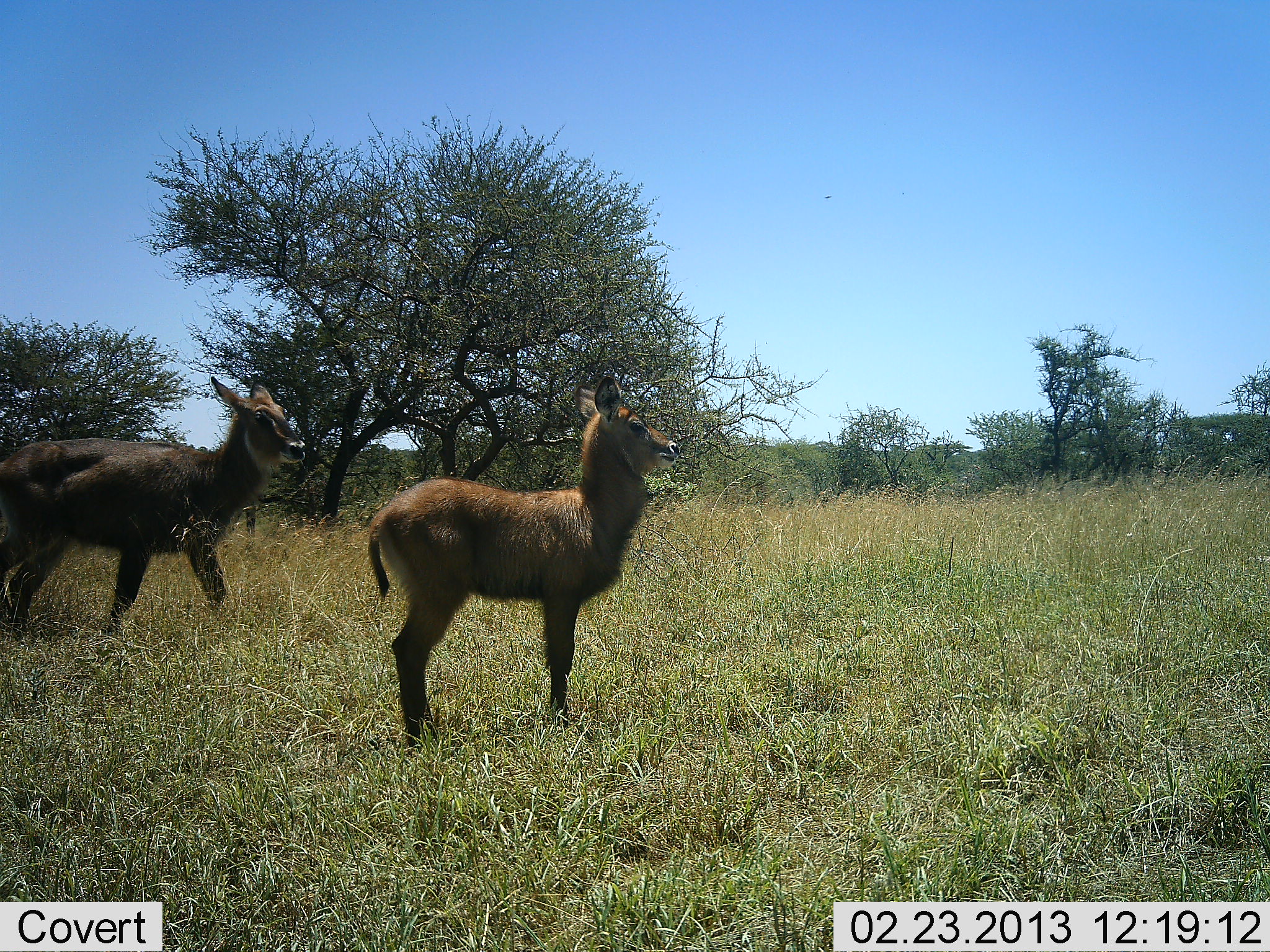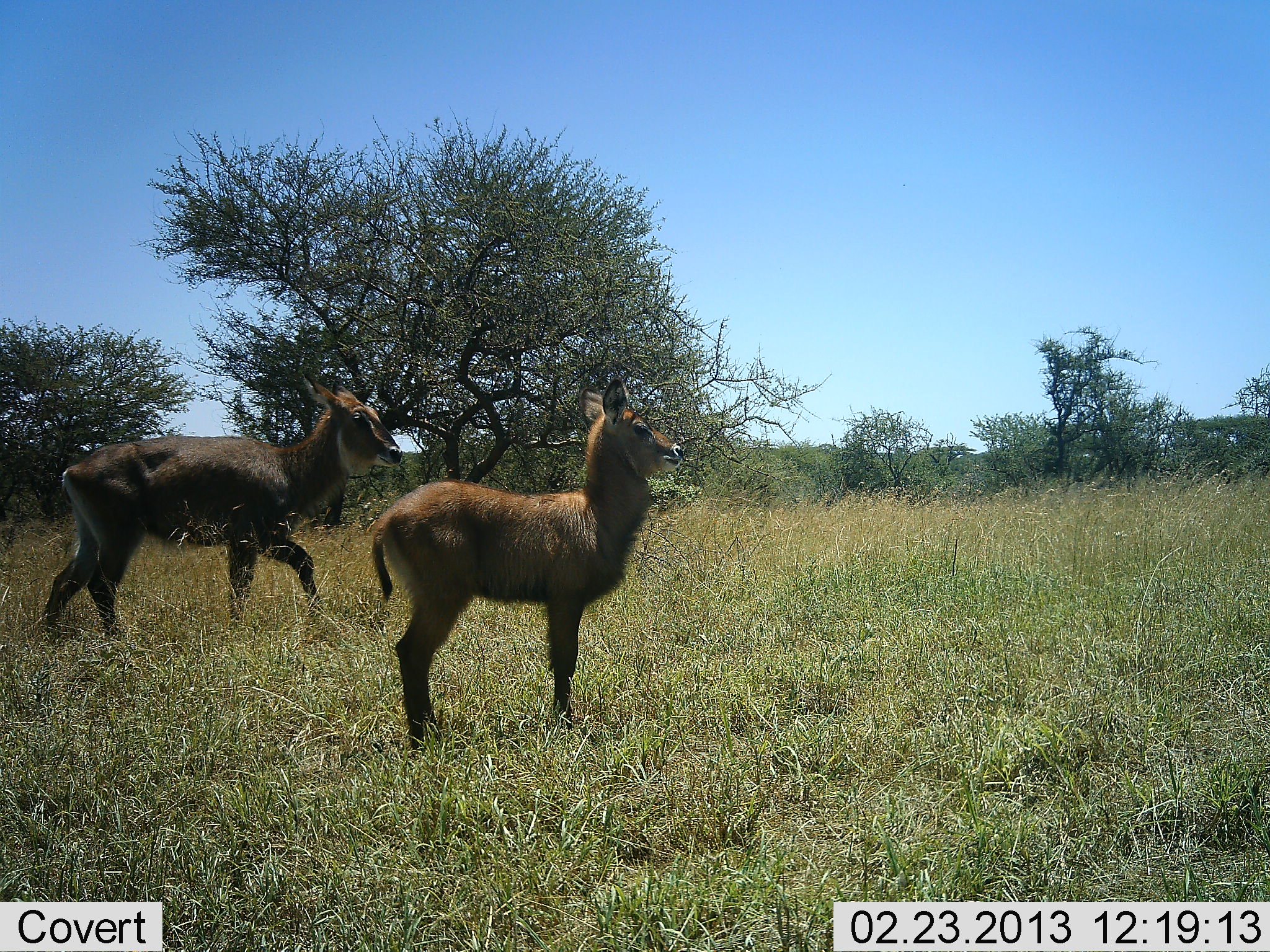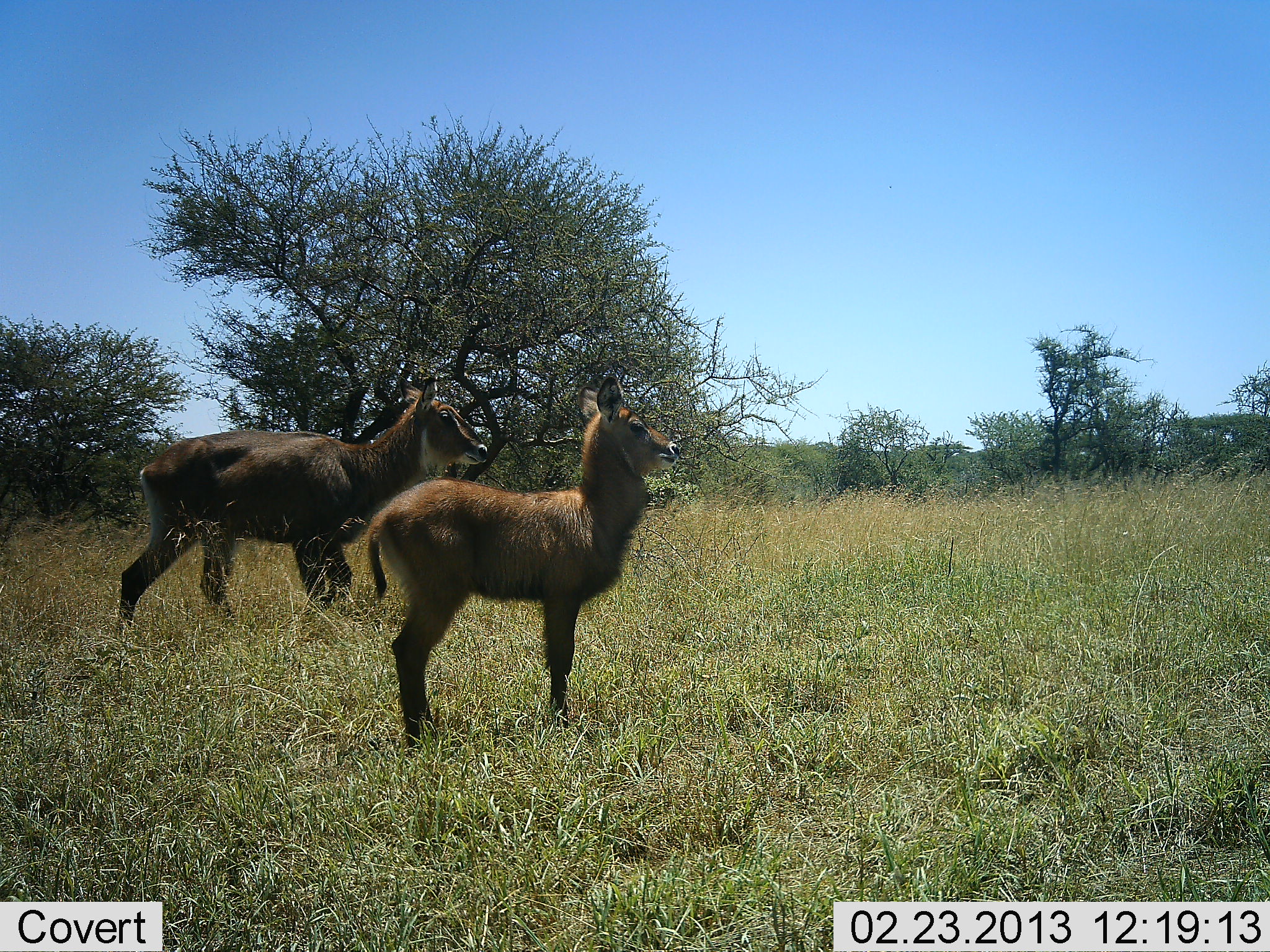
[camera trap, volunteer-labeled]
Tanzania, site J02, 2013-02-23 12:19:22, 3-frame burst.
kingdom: Animalia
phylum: Chordata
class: Mammalia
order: Artiodactyla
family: Bovidae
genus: Kobus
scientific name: Kobus ellipsiprymnus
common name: waterbuck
Waterbuck (Kobus ellipsiprymnus), count 2. Behavior (volunteer vote fractions): standing 81%, resting 0%, moving 85%, interacting 0%. Young present (vote fraction): 62%. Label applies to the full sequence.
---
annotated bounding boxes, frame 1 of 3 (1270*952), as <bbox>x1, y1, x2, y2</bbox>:
animal: <bbox>367, 373, 681, 748</bbox>; <bbox>0, 377, 308, 643</bbox>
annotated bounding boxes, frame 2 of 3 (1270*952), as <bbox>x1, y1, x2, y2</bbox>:
animal: <bbox>371, 377, 686, 755</bbox>; <bbox>42, 372, 405, 648</bbox>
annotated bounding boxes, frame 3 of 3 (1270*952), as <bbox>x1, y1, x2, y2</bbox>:
animal: <bbox>366, 374, 681, 752</bbox>; <bbox>118, 369, 492, 631</bbox>